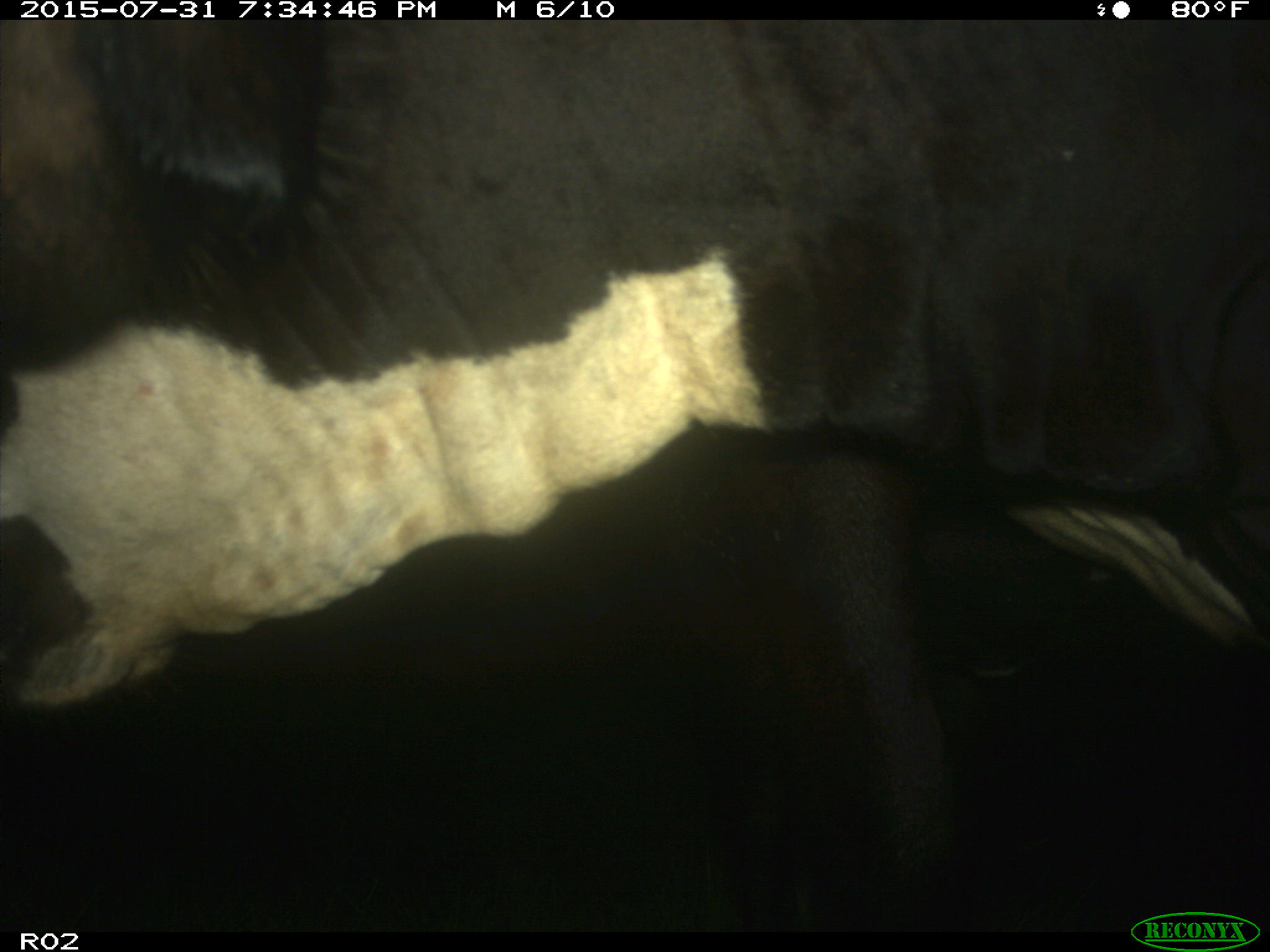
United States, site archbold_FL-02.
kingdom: Animalia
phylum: Chordata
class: Mammalia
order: Artiodactyla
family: Bovidae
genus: Bos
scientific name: Bos taurus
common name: domestic cow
Bos taurus (domestic cow).